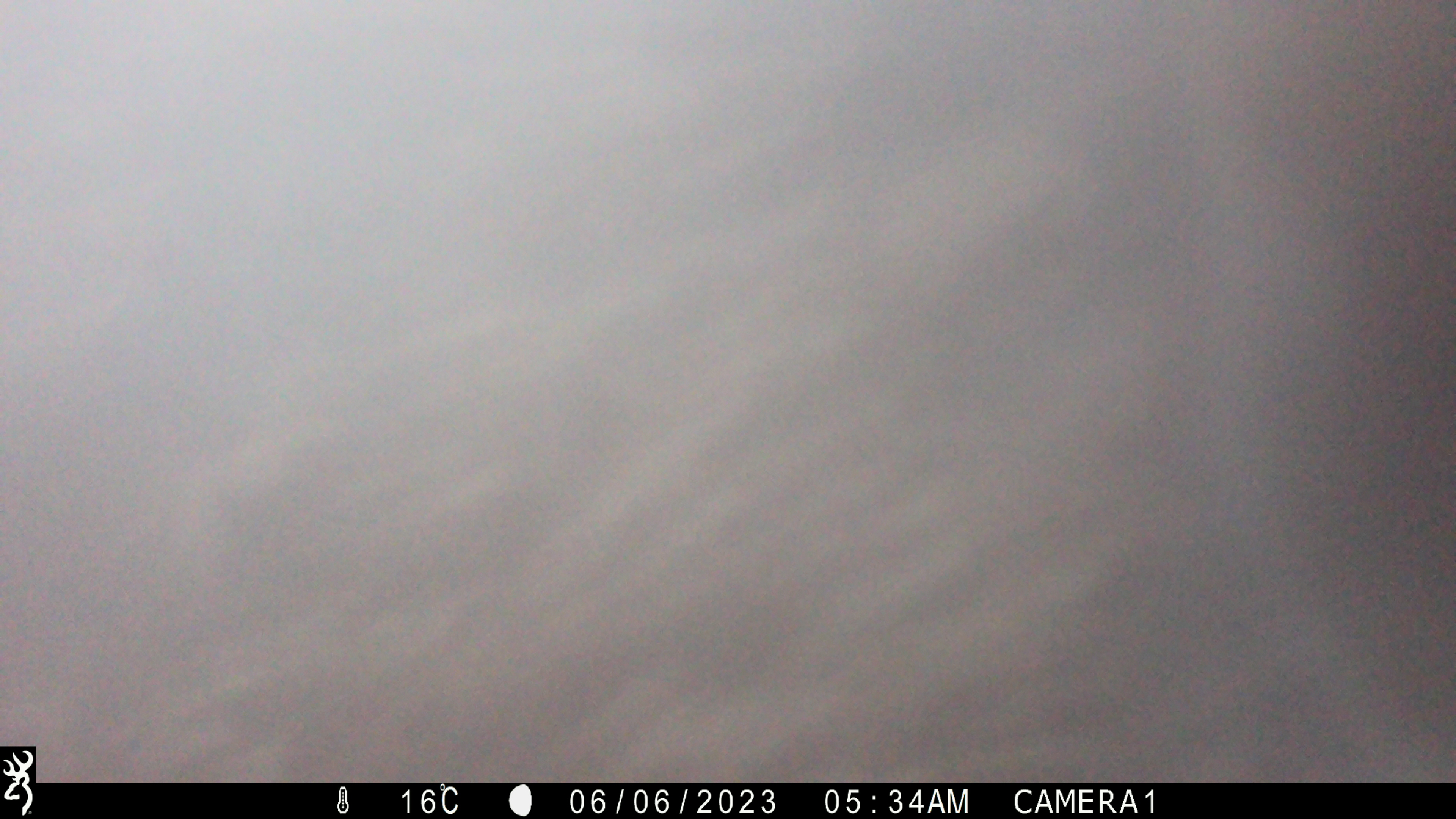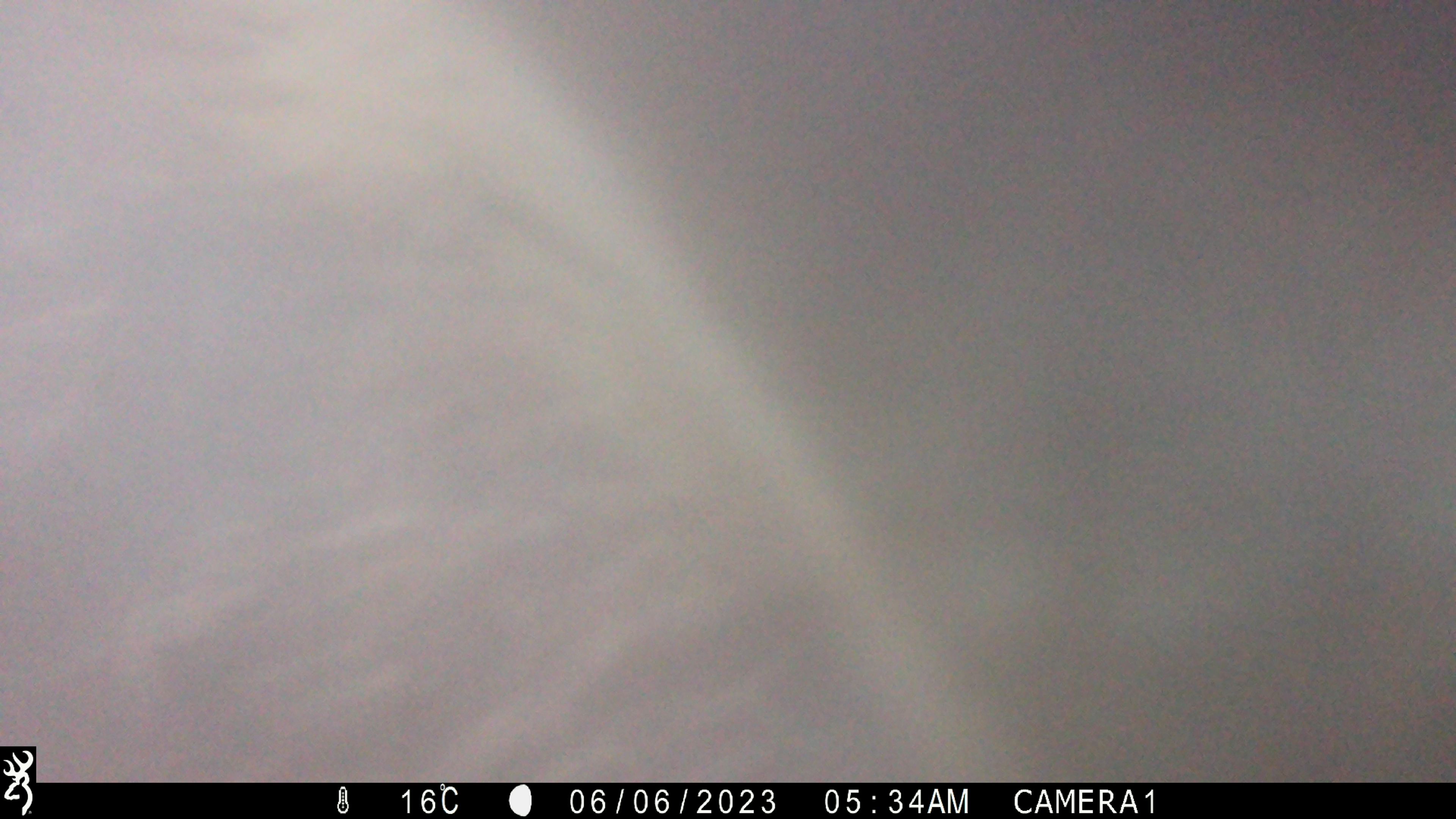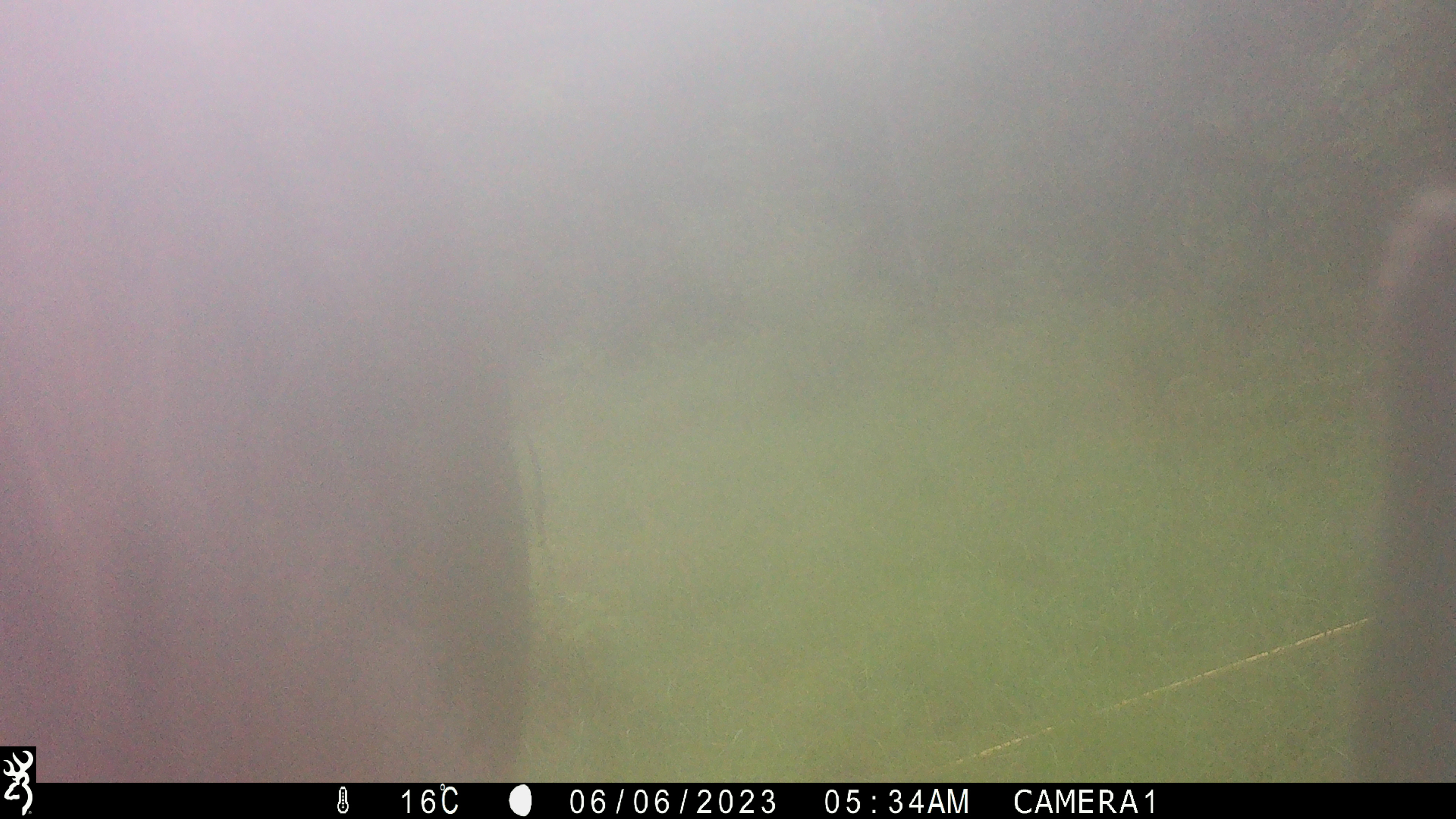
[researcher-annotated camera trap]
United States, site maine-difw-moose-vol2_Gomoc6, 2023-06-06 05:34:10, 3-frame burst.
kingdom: Animalia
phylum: Chordata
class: Mammalia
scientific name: Mammalia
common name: mammal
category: mammal sp.